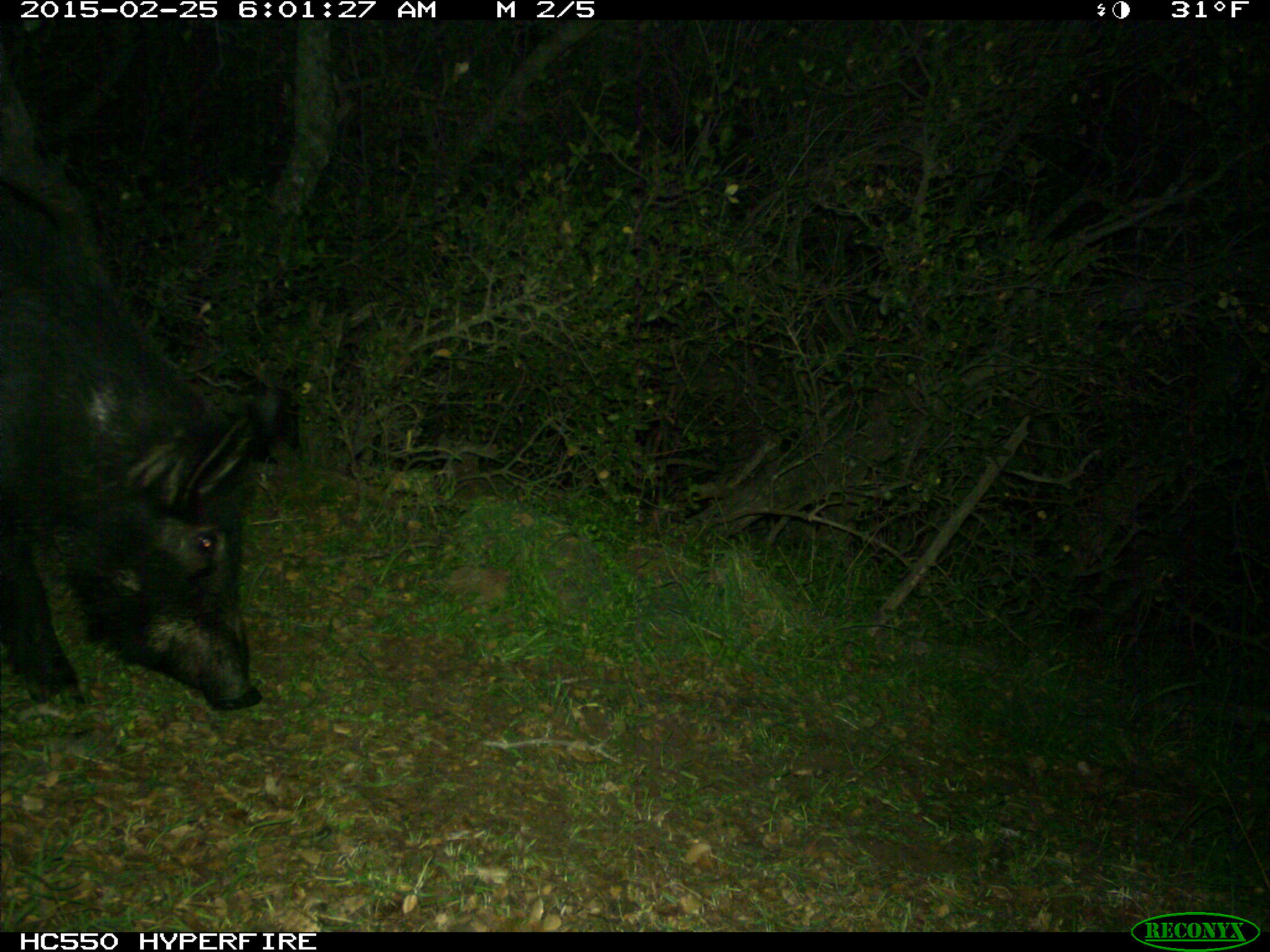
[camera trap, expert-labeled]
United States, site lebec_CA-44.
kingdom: Animalia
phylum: Chordata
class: Mammalia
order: Artiodactyla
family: Suidae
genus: Sus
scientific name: Sus scrofa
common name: wild boar